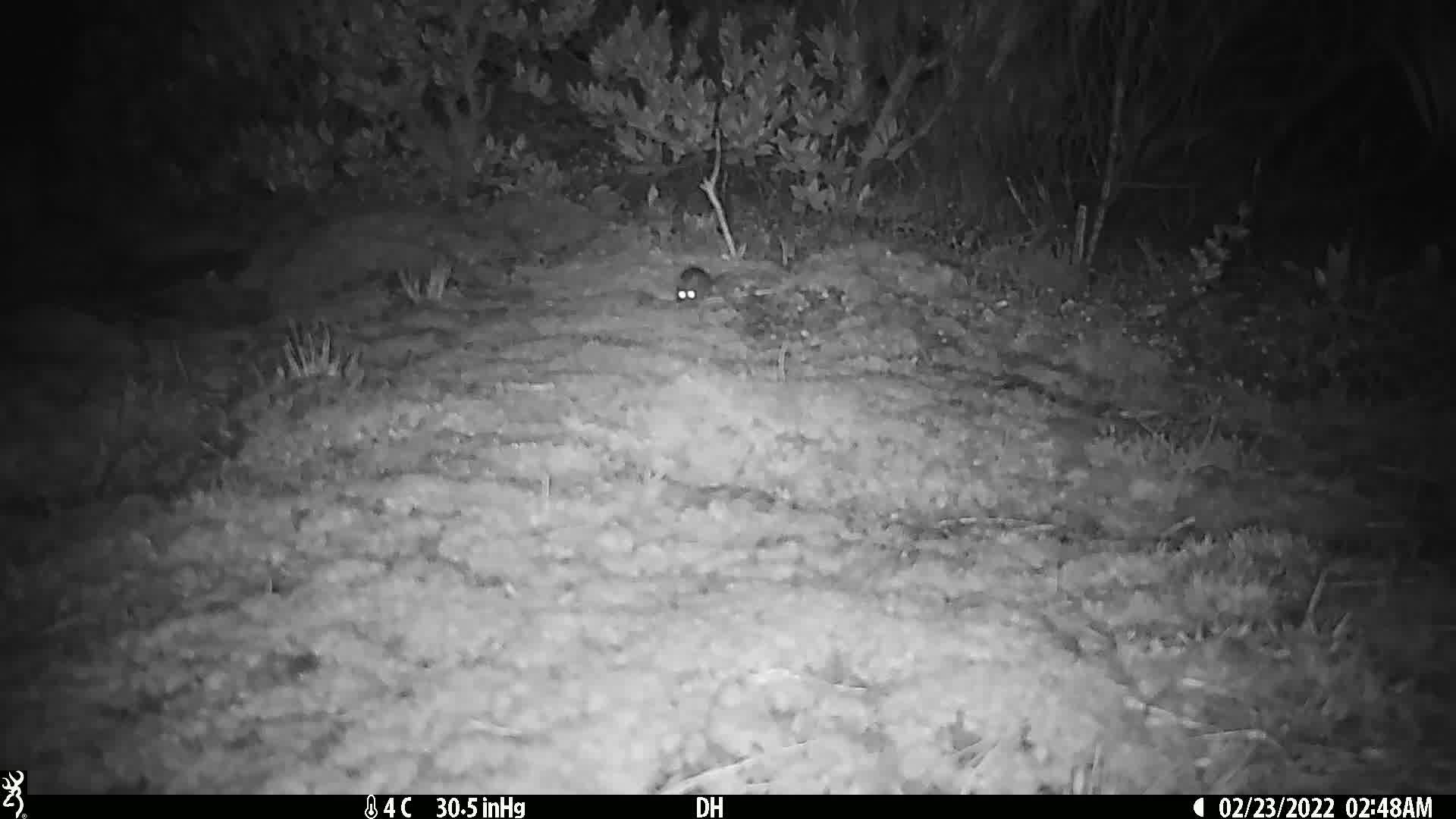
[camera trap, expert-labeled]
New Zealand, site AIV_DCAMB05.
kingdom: Animalia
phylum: Chordata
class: Mammalia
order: Rodentia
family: Muridae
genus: Mus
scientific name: Mus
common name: mouse